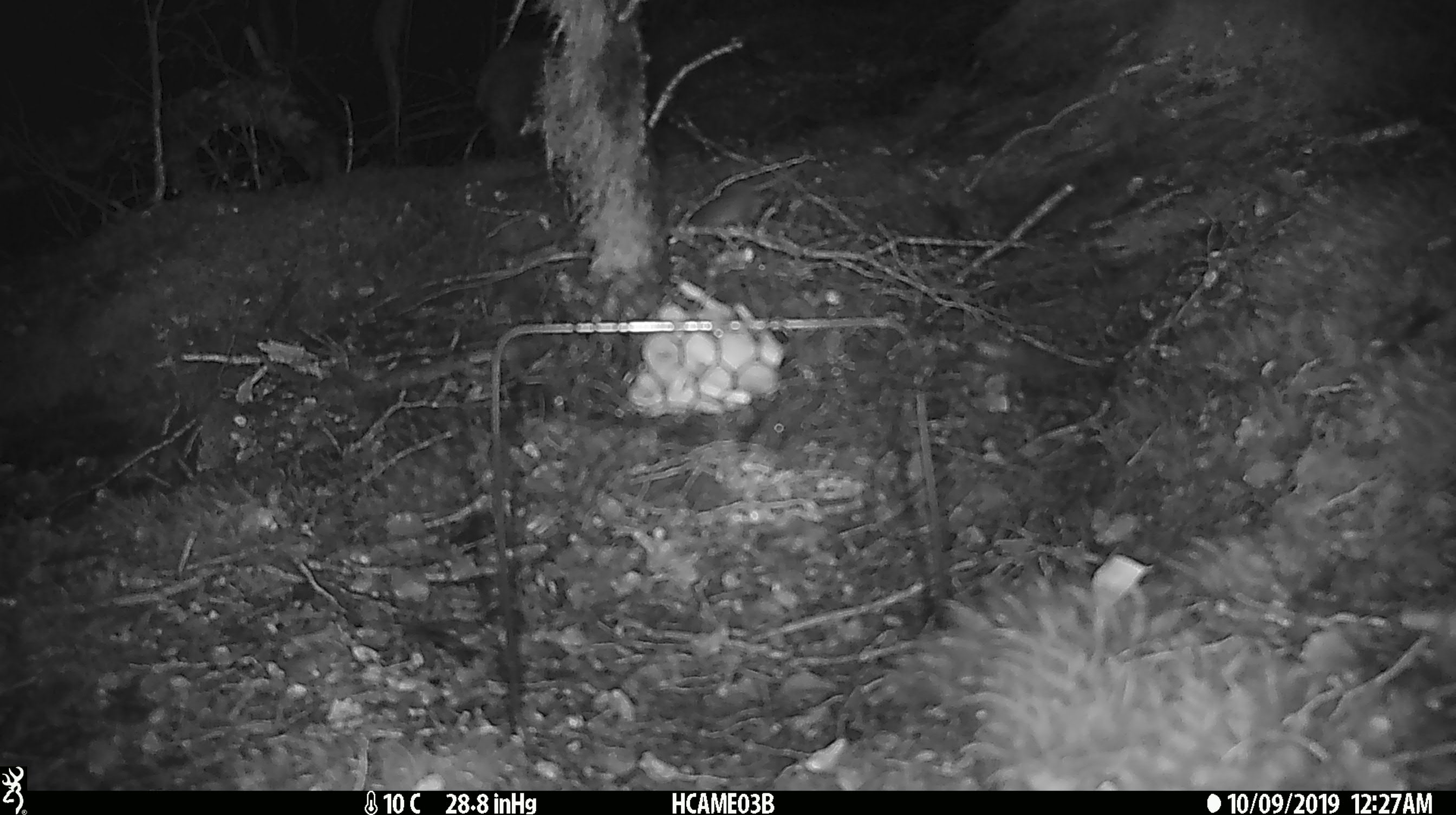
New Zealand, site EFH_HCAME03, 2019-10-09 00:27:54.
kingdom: Animalia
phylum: Chordata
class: Mammalia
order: Rodentia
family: Muridae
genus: Mus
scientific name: Mus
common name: mouse